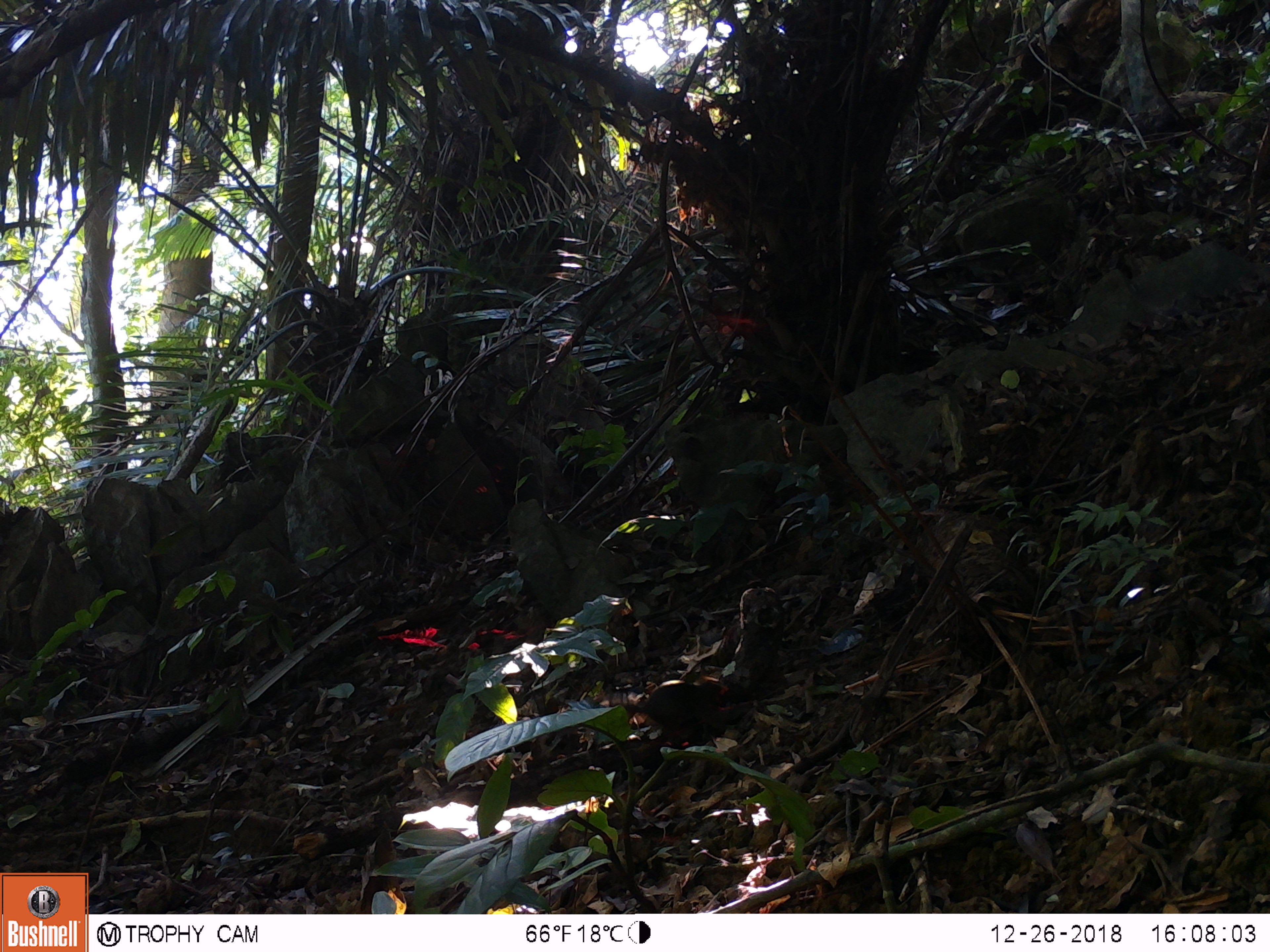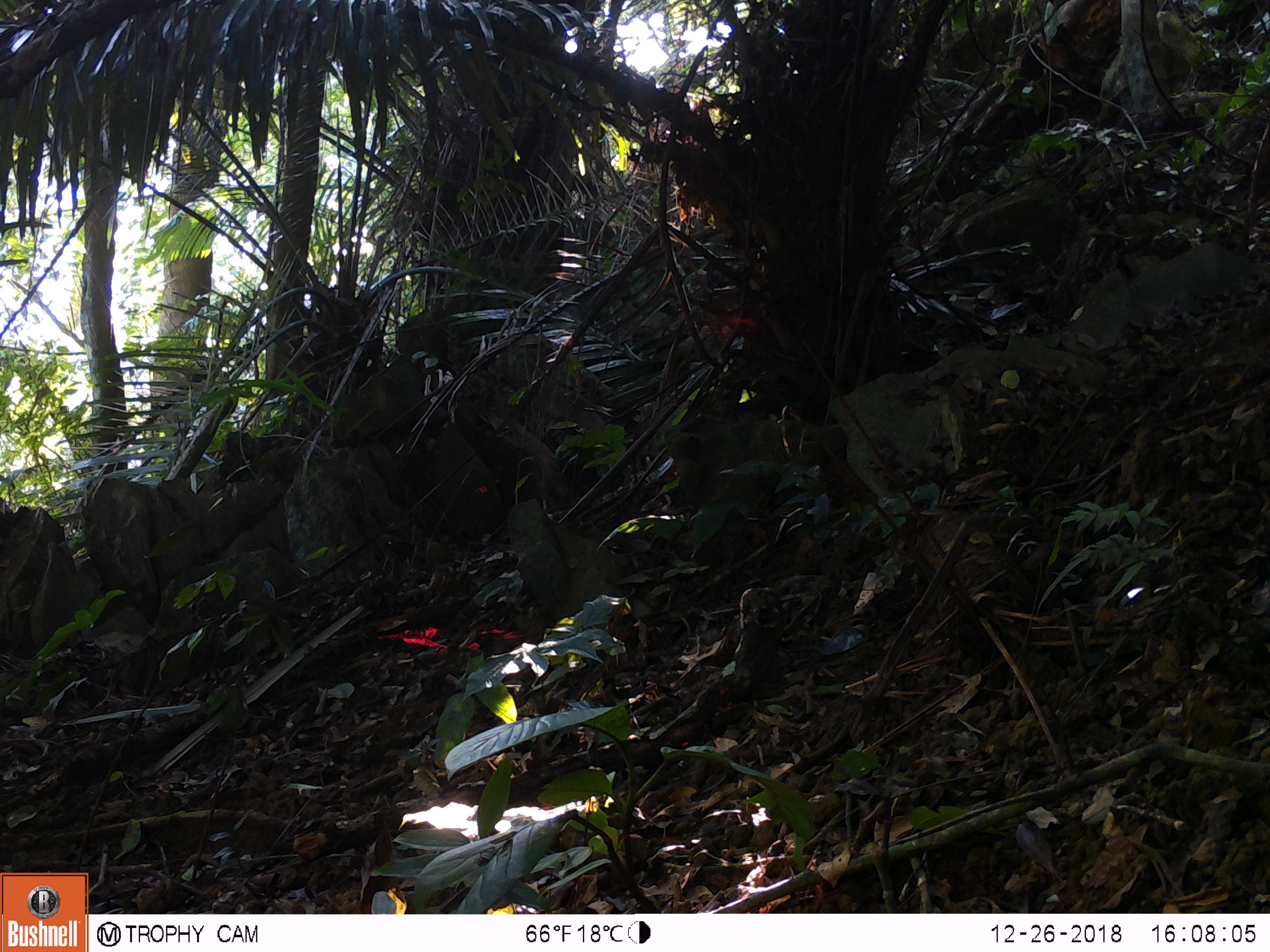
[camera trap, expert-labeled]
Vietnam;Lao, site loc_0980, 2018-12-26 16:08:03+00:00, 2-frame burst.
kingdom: Animalia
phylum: Chordata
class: Mammalia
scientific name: Mammalia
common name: mammal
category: unidentified small mammal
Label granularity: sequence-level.